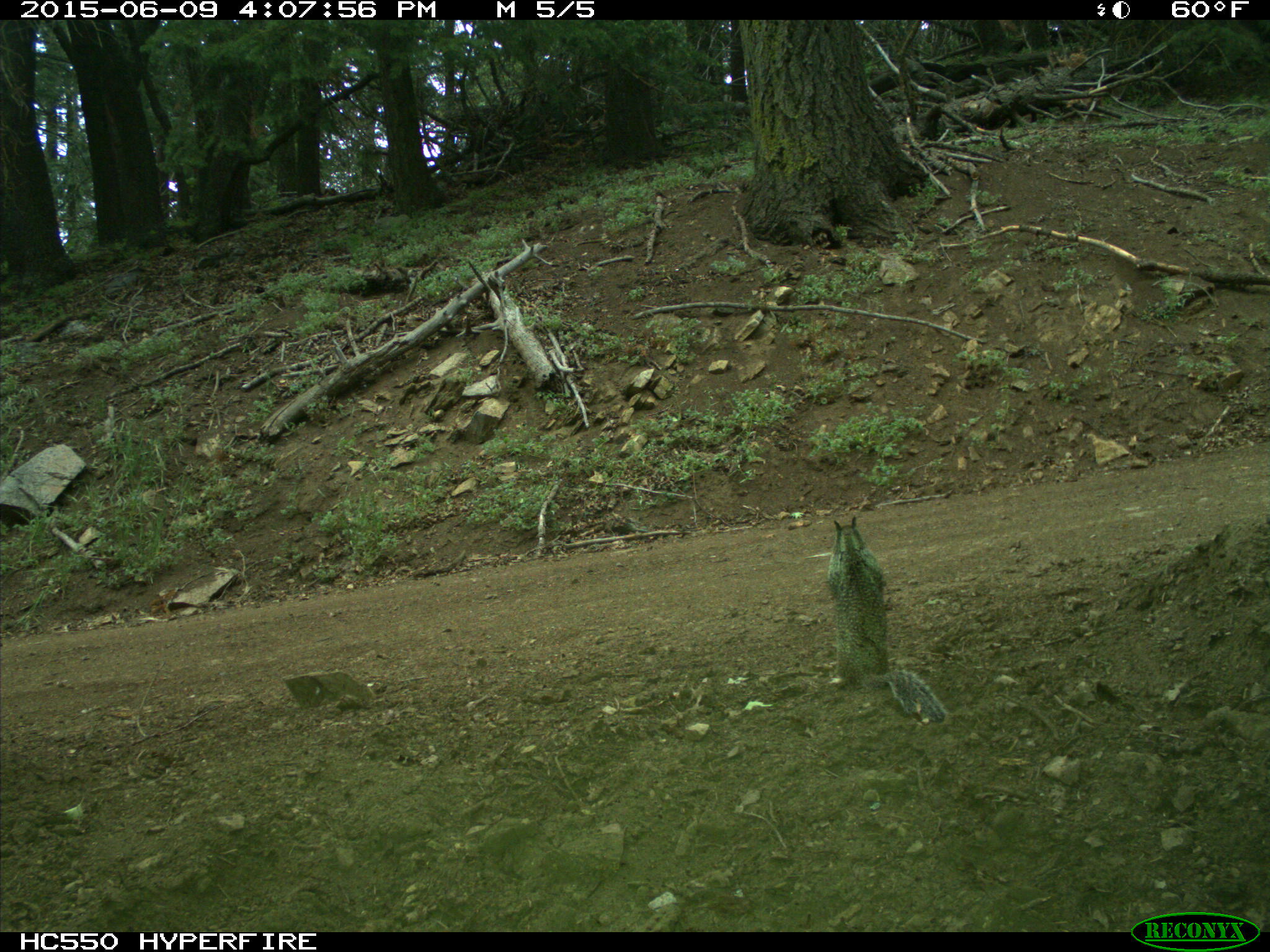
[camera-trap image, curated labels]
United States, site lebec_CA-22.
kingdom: Animalia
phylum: Chordata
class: Mammalia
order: Rodentia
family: Sciuridae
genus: Otospermophilus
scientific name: Otospermophilus beecheyi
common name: california ground squirrel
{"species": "Otospermophilus beecheyi (california ground squirrel)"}